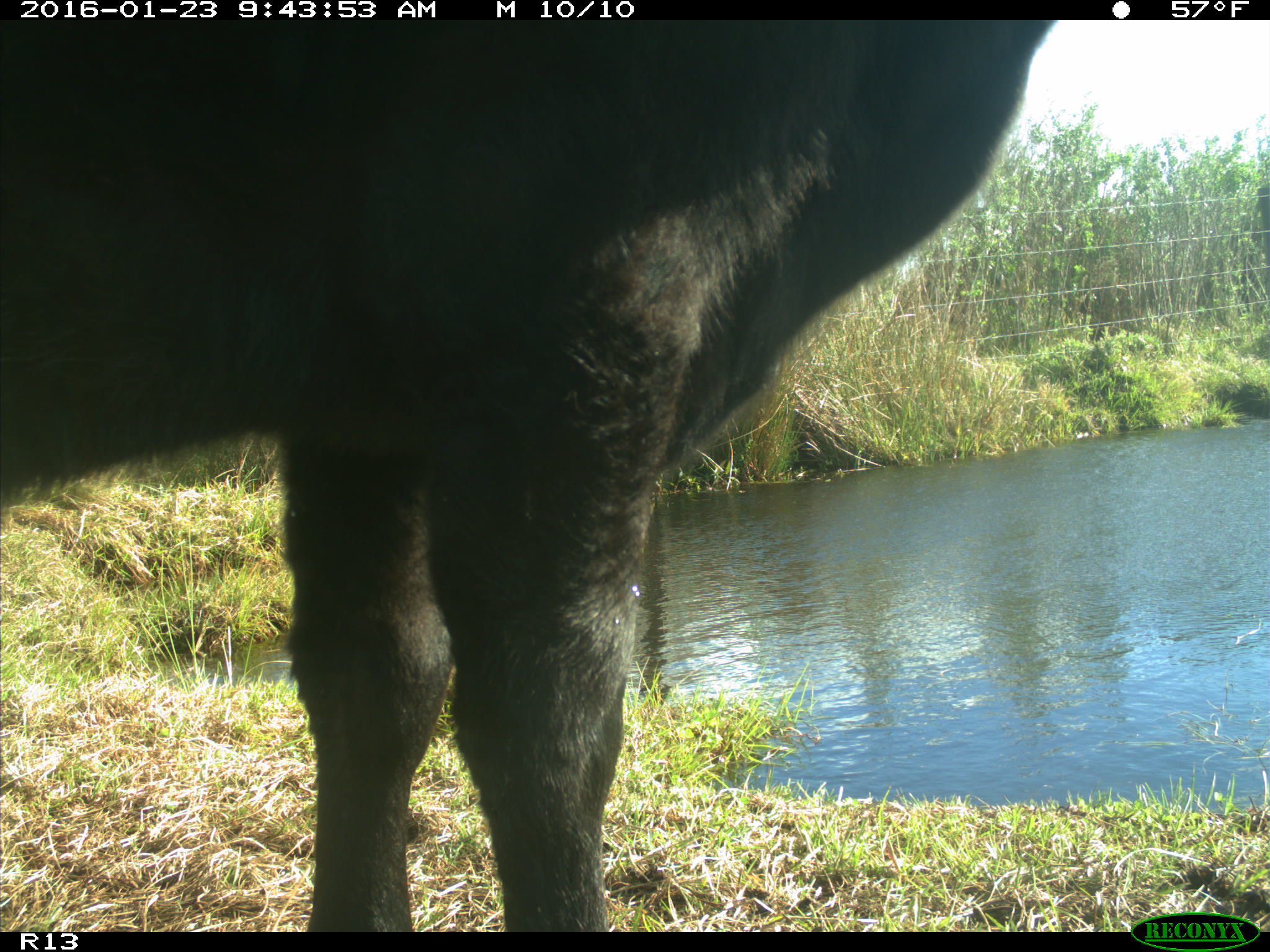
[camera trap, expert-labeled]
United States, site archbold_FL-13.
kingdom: Animalia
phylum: Chordata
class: Mammalia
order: Artiodactyla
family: Bovidae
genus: Bos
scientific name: Bos taurus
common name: domestic cow